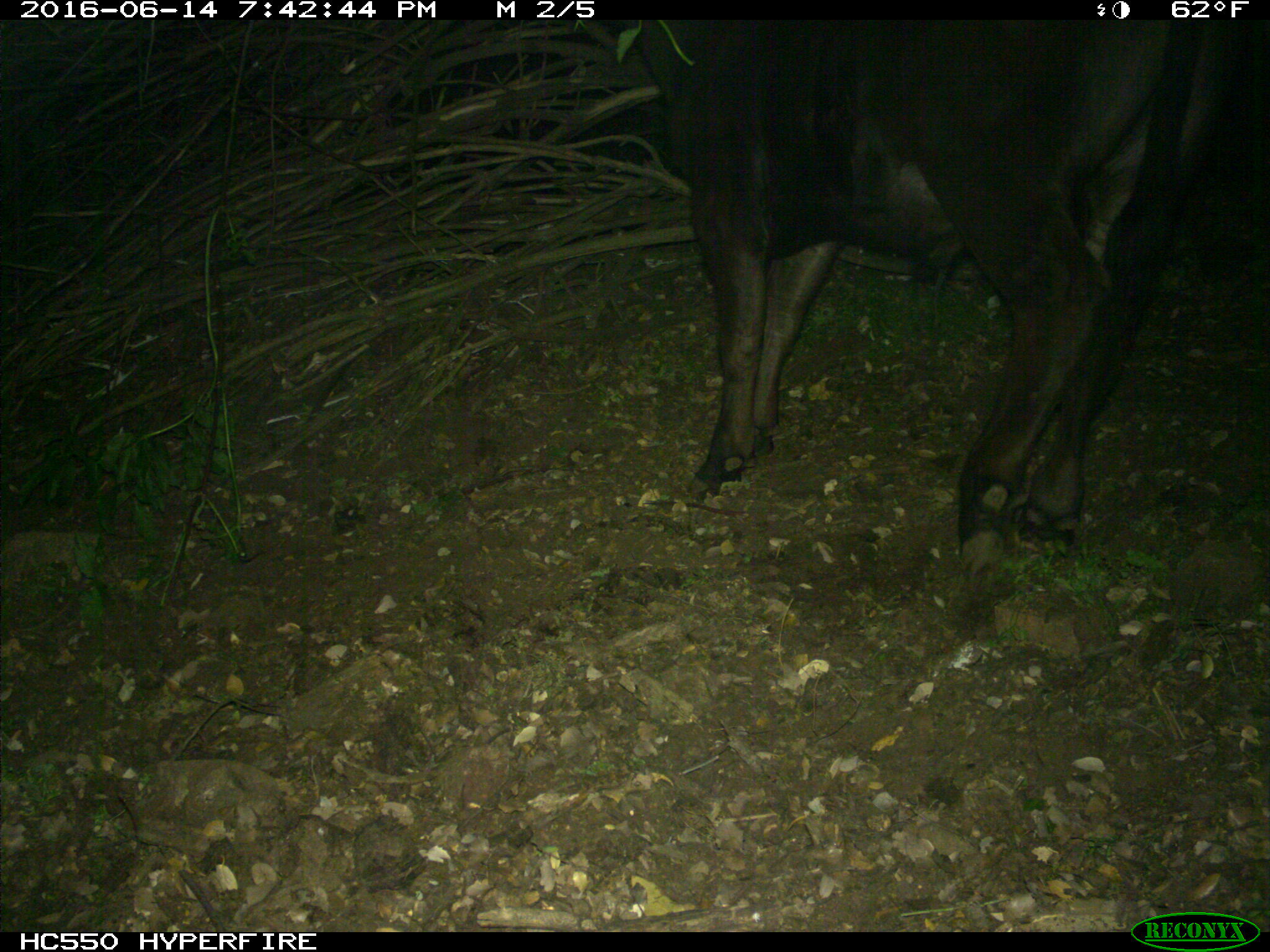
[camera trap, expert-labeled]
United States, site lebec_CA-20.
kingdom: Animalia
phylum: Chordata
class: Mammalia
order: Artiodactyla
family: Bovidae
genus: Bos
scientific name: Bos taurus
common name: domestic cow